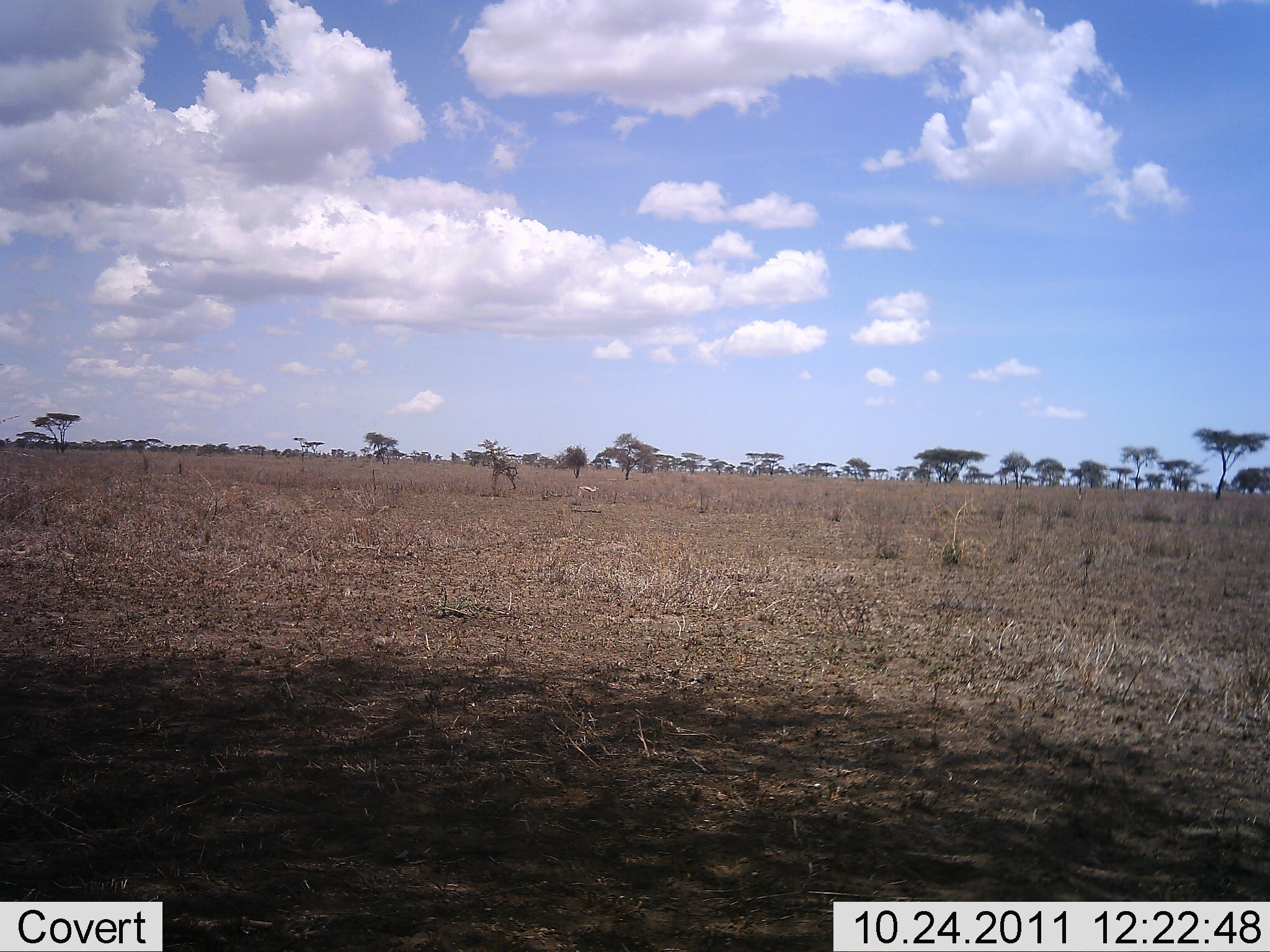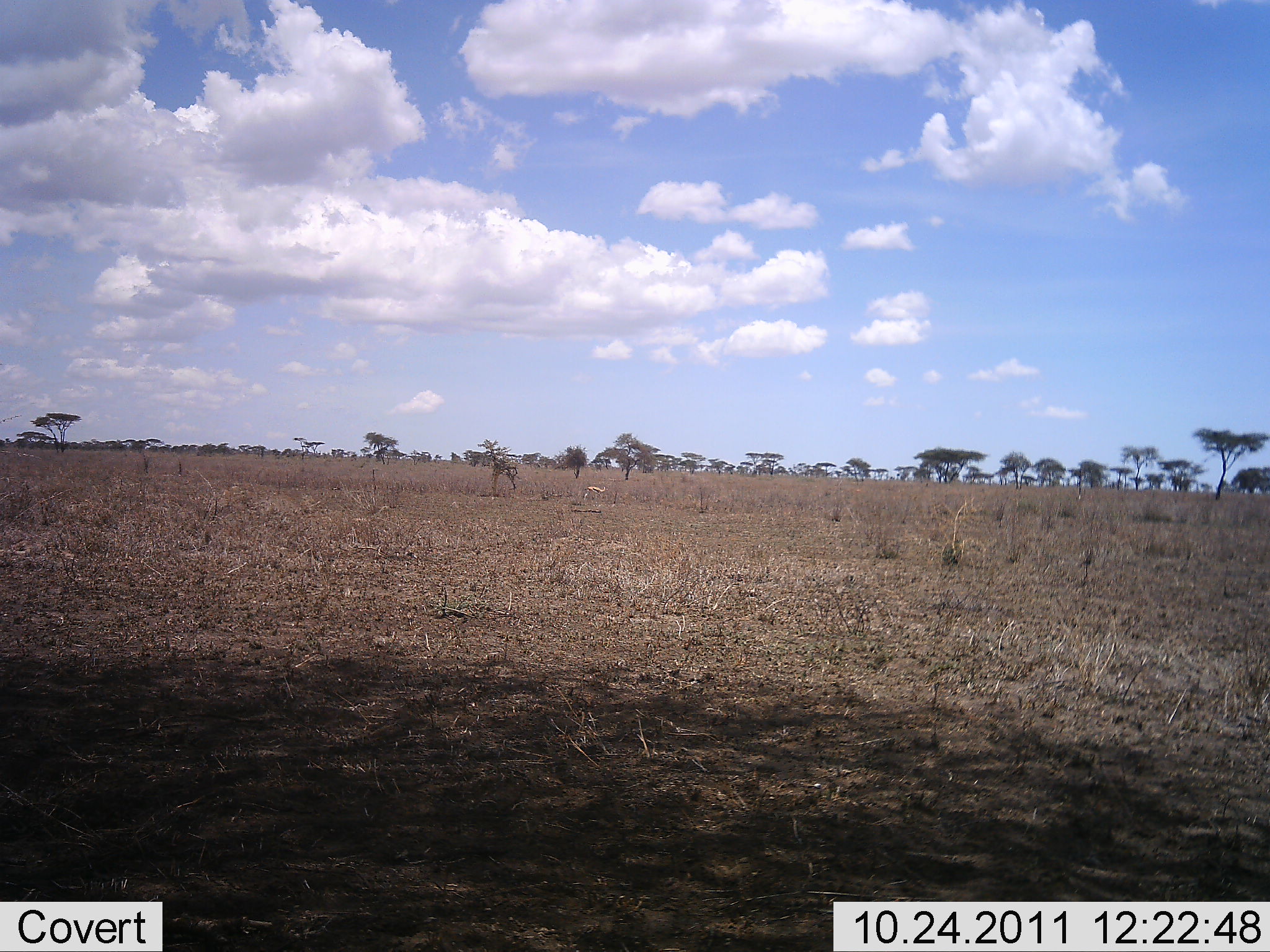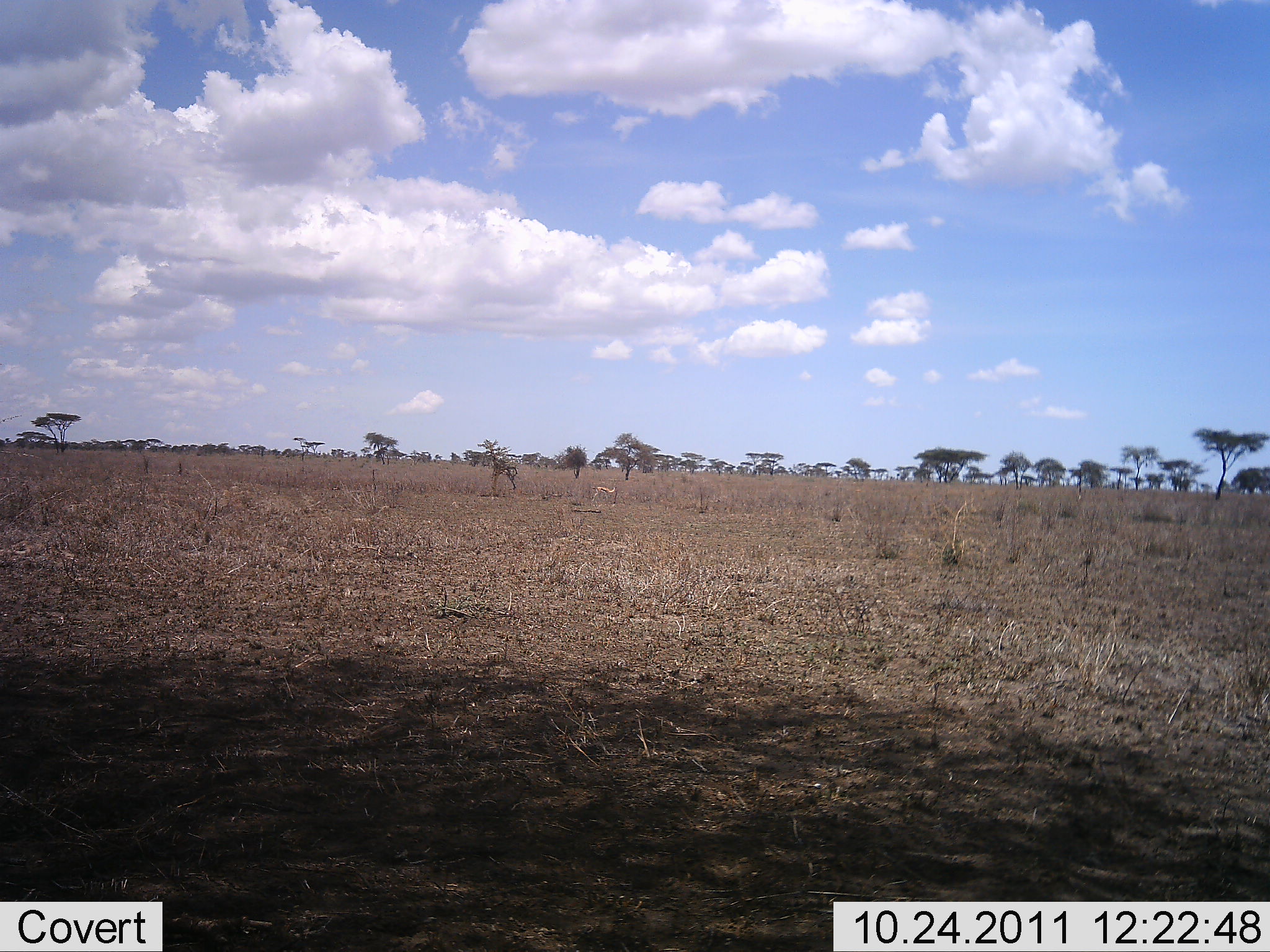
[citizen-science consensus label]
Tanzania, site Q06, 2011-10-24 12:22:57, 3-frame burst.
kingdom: Animalia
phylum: Chordata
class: Mammalia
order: Artiodactyla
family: Bovidae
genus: Eudorcas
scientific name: Eudorcas thomsonii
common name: thomson's gazelle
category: gazellethomsons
Gazellethomsons (thomson's gazelle) (Eudorcas thomsonii), count 1. Behavior (volunteer vote fractions): standing 0%, resting 0%, moving 100%, interacting 0%. Young present (vote fraction): 0%. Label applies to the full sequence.